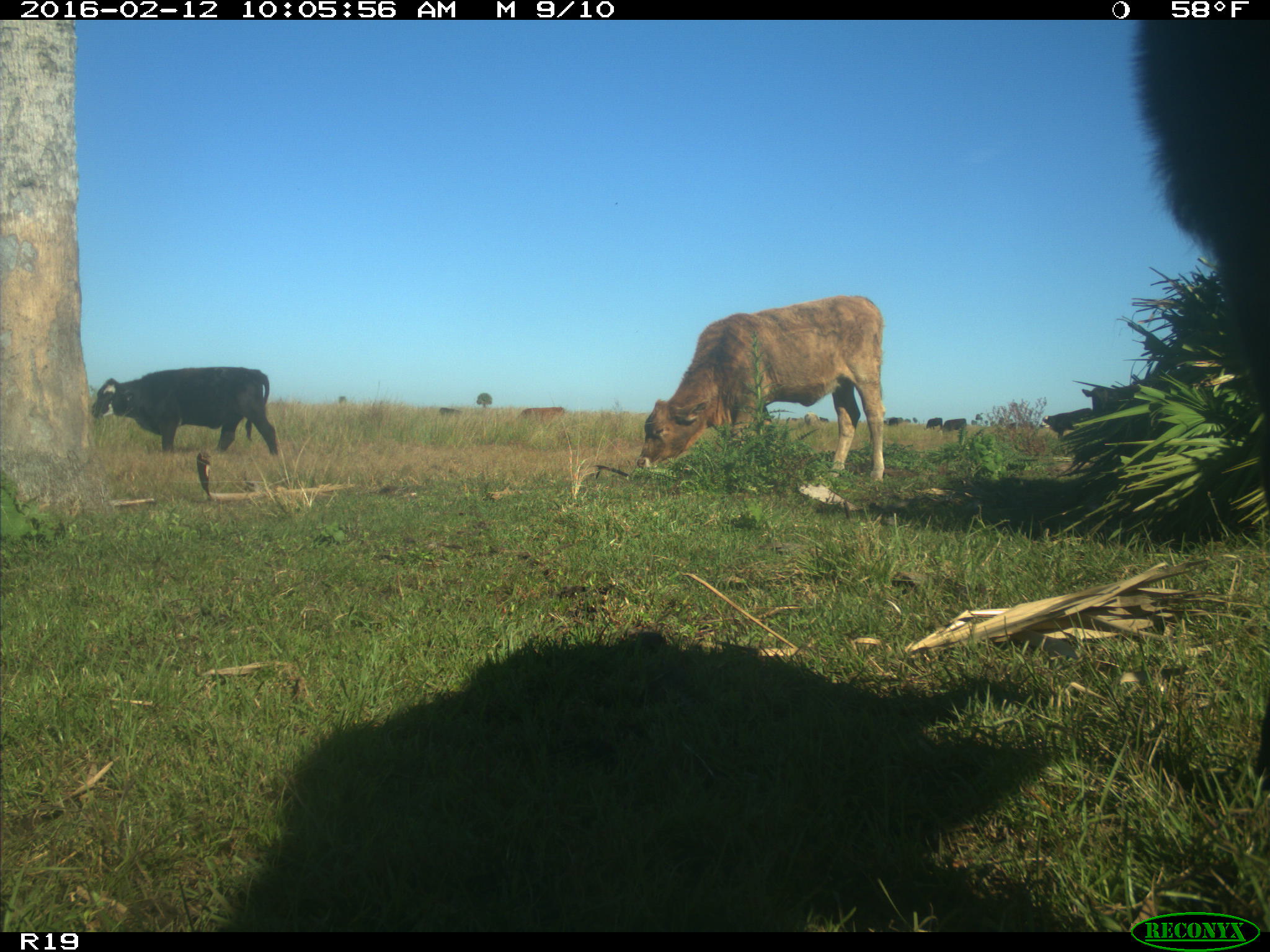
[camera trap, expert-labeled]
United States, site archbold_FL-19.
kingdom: Animalia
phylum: Chordata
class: Mammalia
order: Artiodactyla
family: Bovidae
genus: Bos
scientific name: Bos taurus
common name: domestic cow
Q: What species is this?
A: Bos taurus (domestic cow).